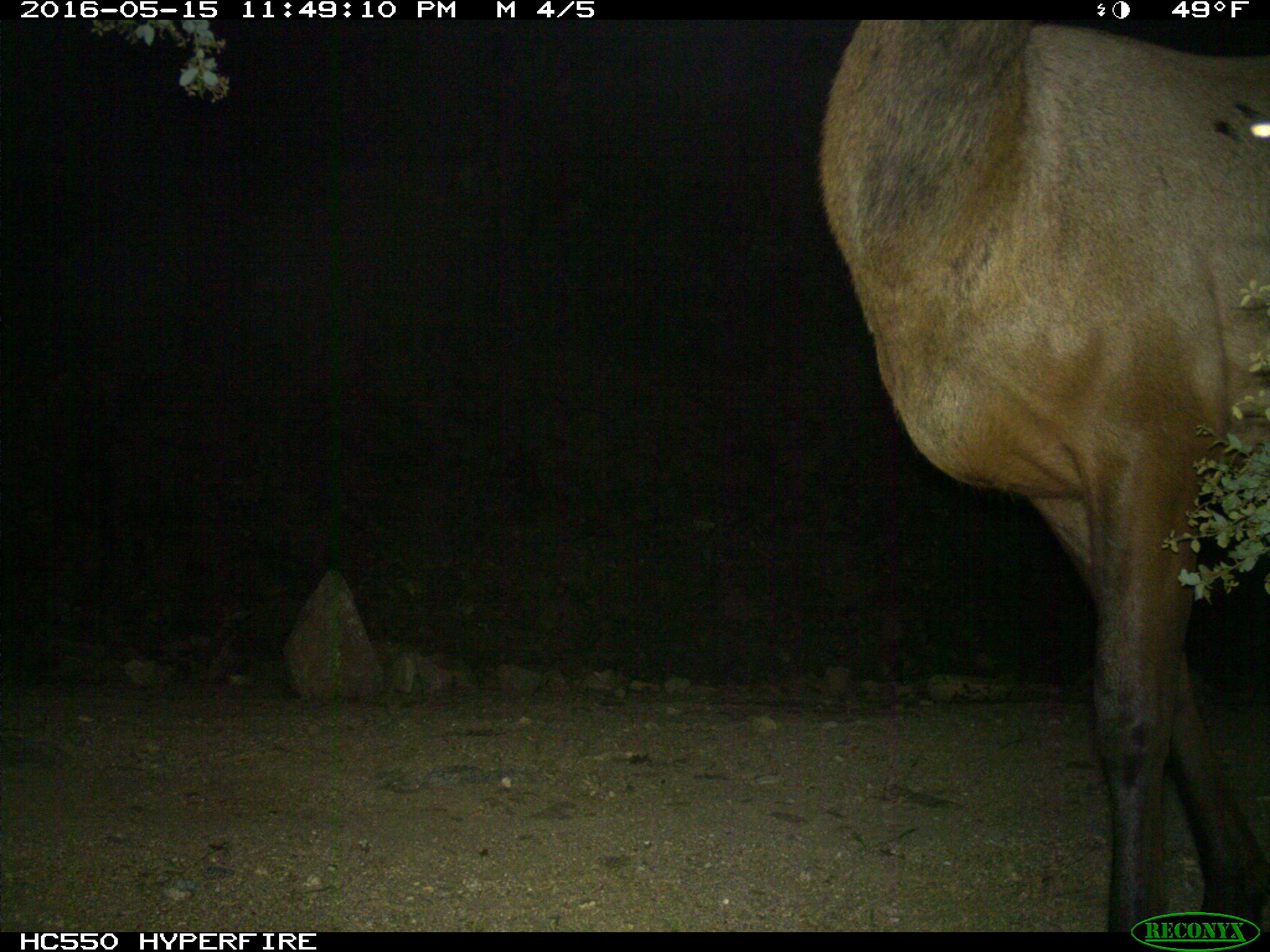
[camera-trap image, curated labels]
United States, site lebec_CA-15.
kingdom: Animalia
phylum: Chordata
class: Mammalia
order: Artiodactyla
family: Cervidae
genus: Cervus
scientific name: Cervus canadensis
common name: elk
Cervus canadensis (elk).